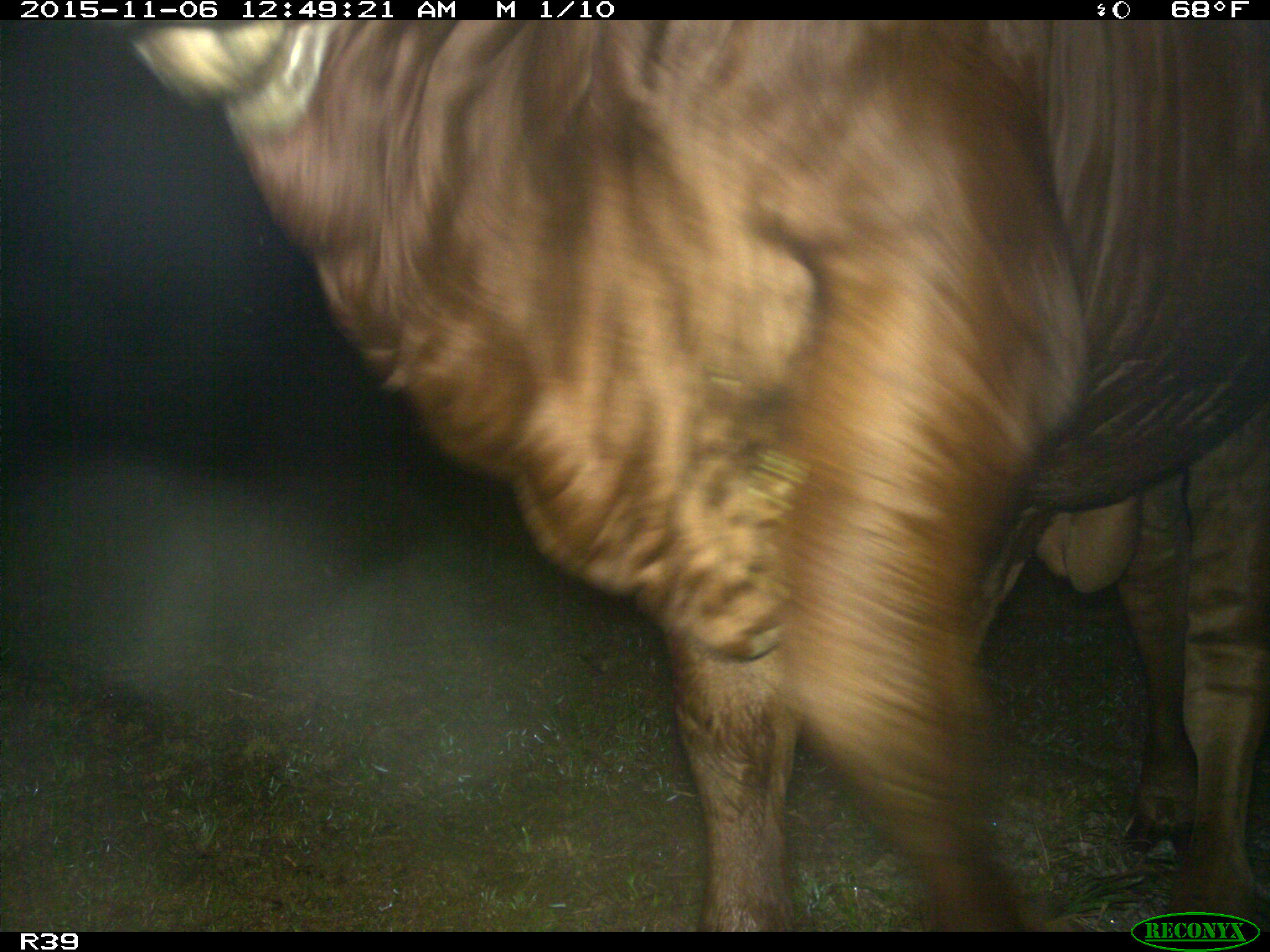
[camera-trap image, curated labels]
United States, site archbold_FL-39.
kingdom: Animalia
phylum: Chordata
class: Mammalia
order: Artiodactyla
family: Bovidae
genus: Bos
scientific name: Bos taurus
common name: domestic cow